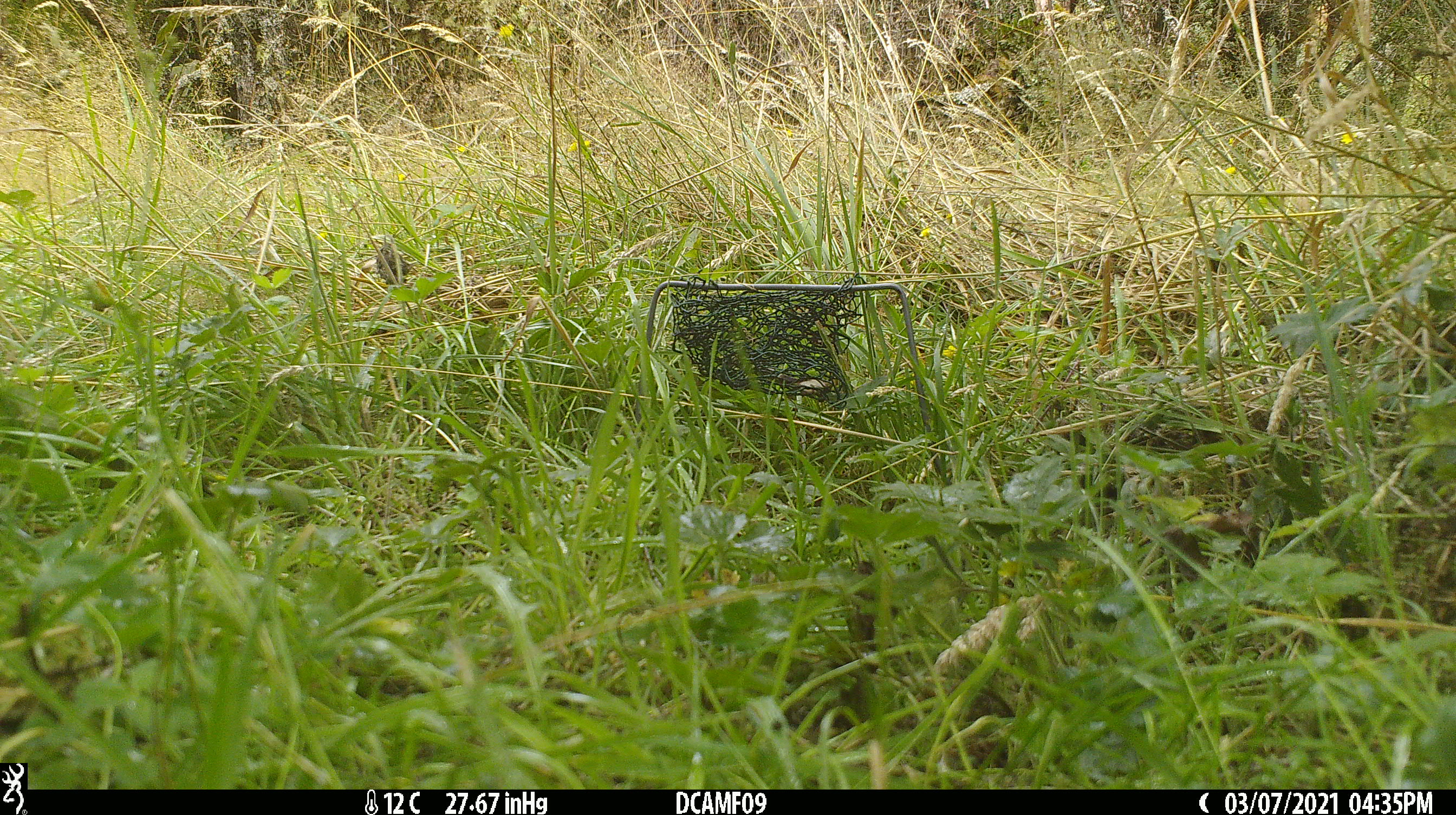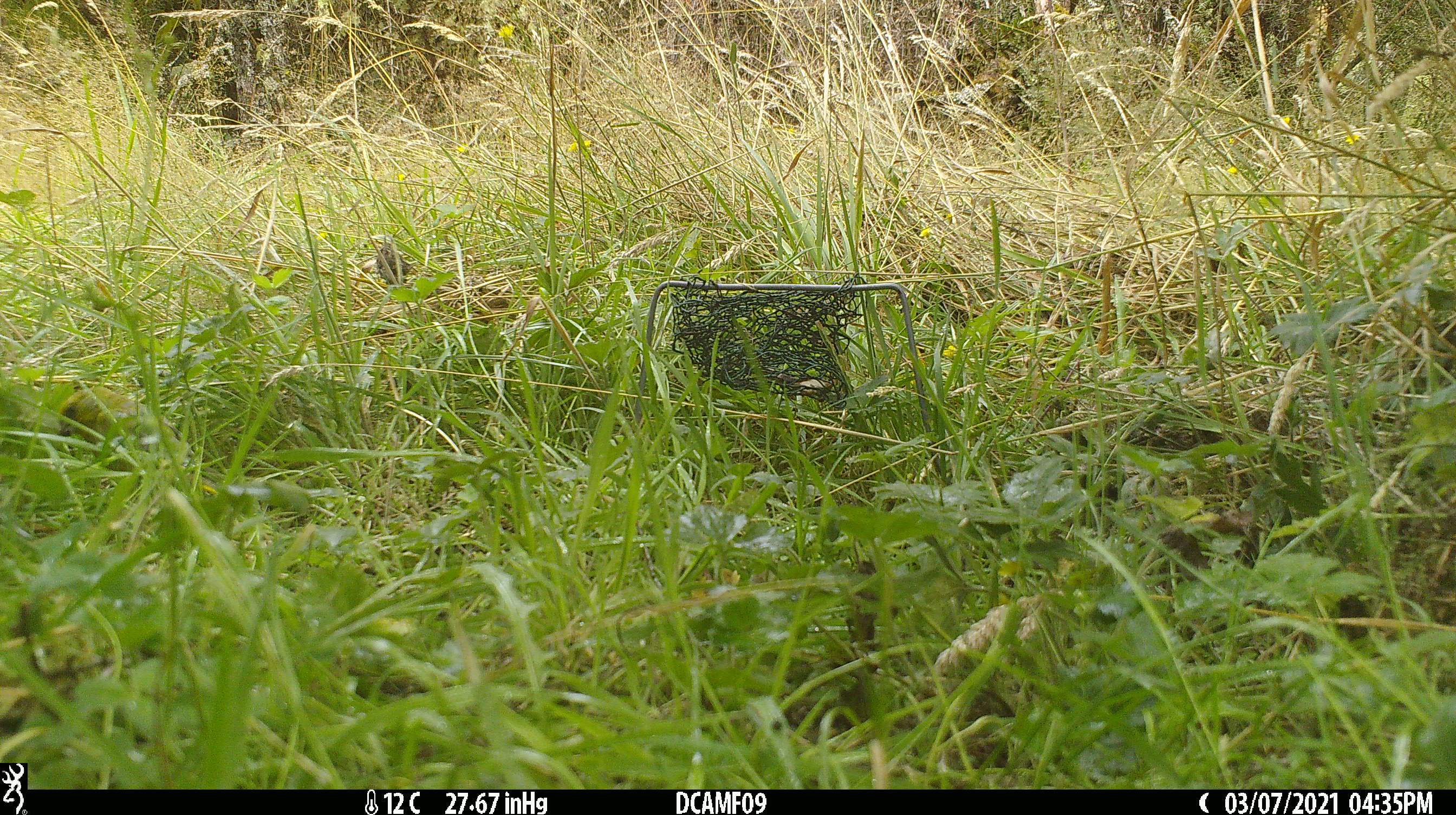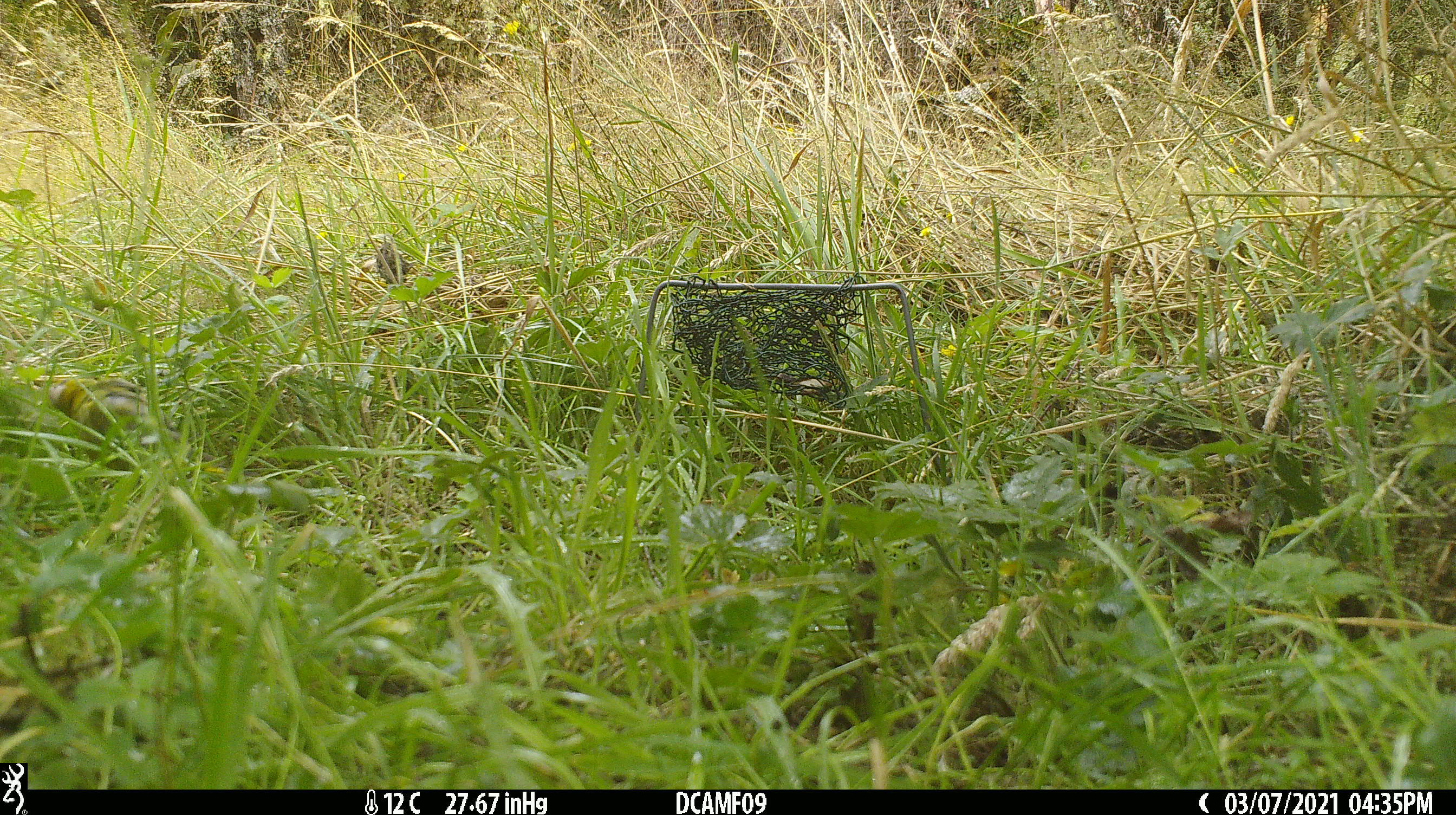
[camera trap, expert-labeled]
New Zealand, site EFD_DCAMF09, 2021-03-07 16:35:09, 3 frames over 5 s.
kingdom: Animalia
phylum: Chordata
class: Aves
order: Passeriformes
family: Fringillidae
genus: Chloris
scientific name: Chloris chloris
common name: greenfinch